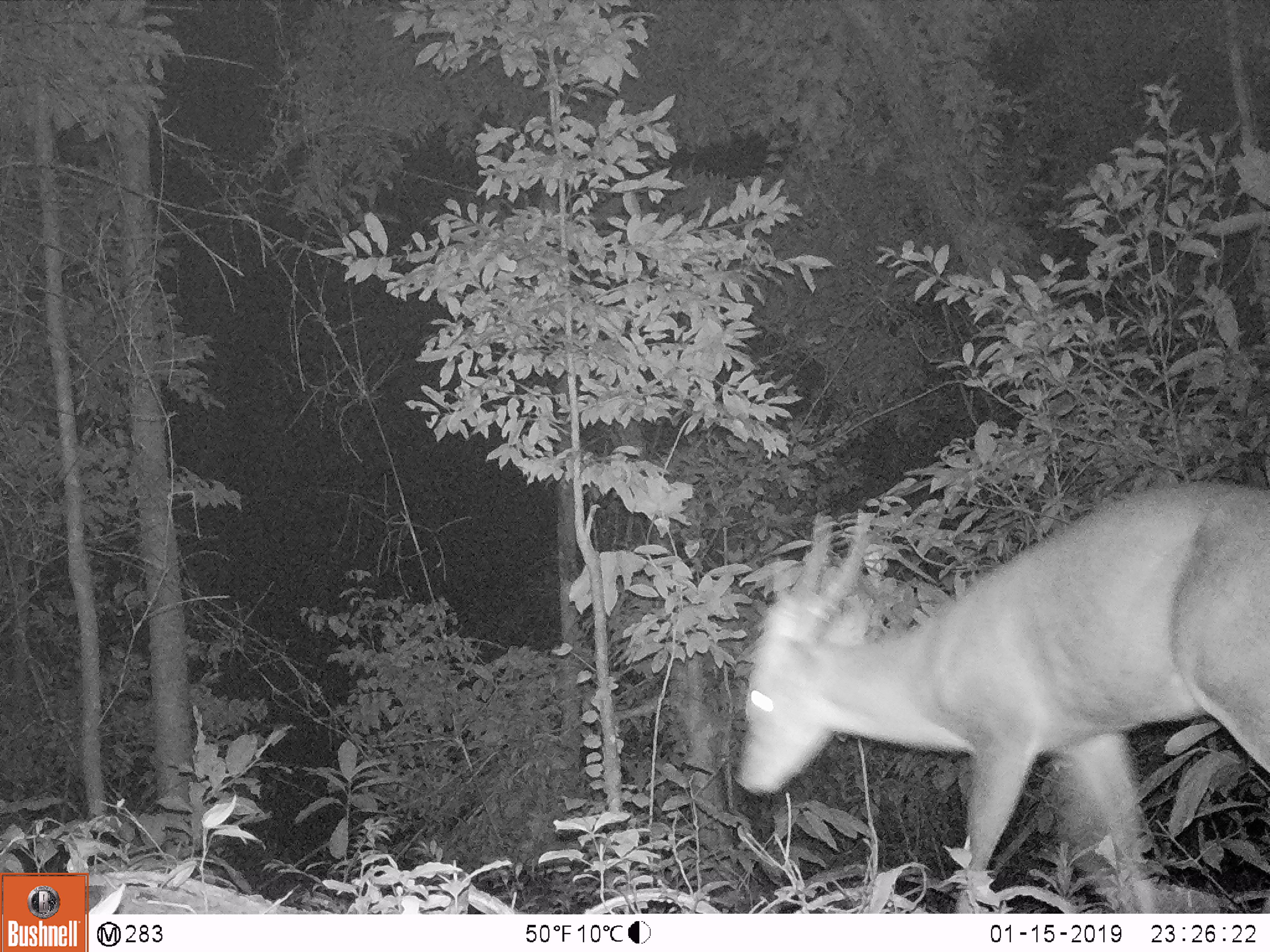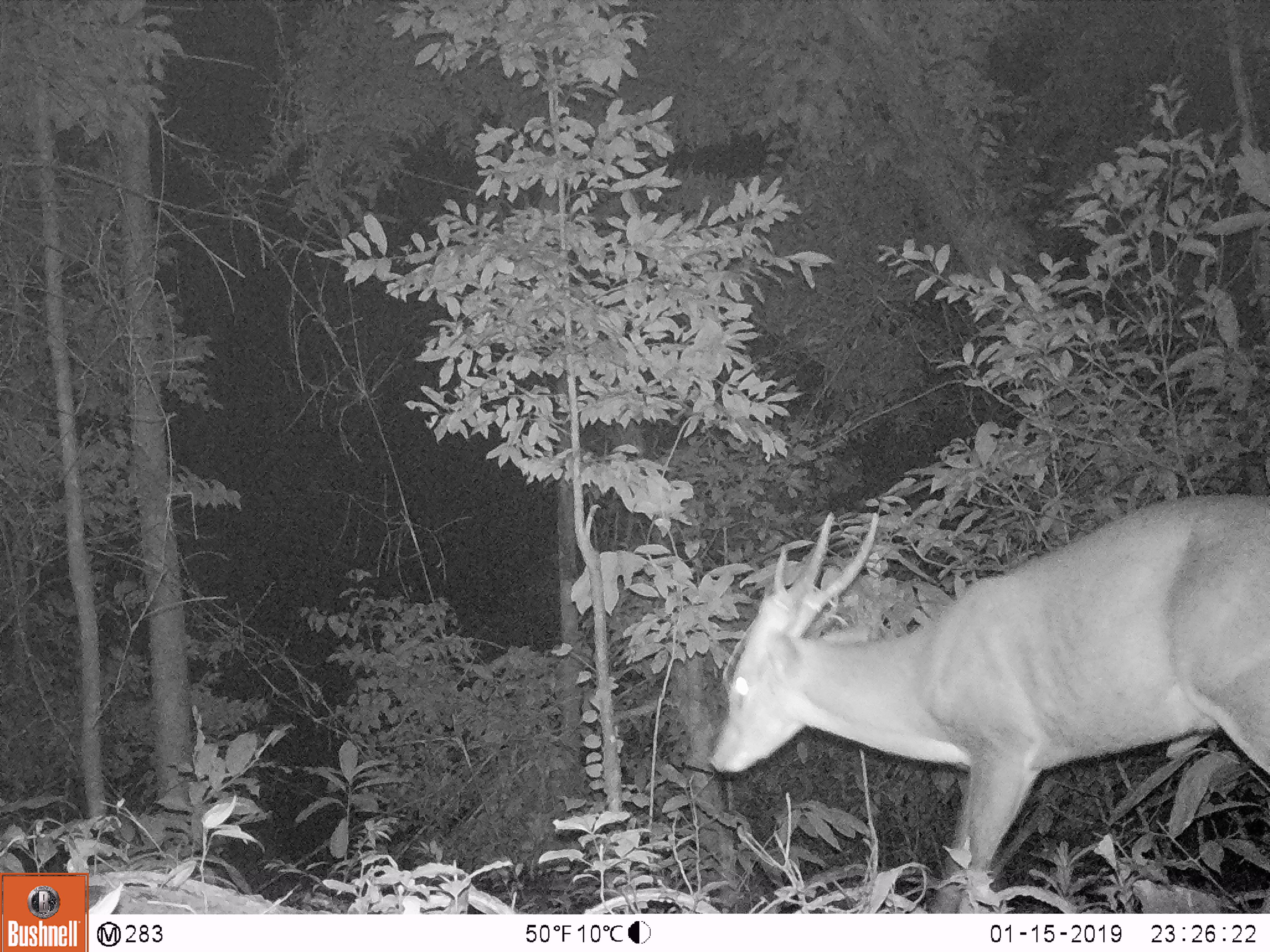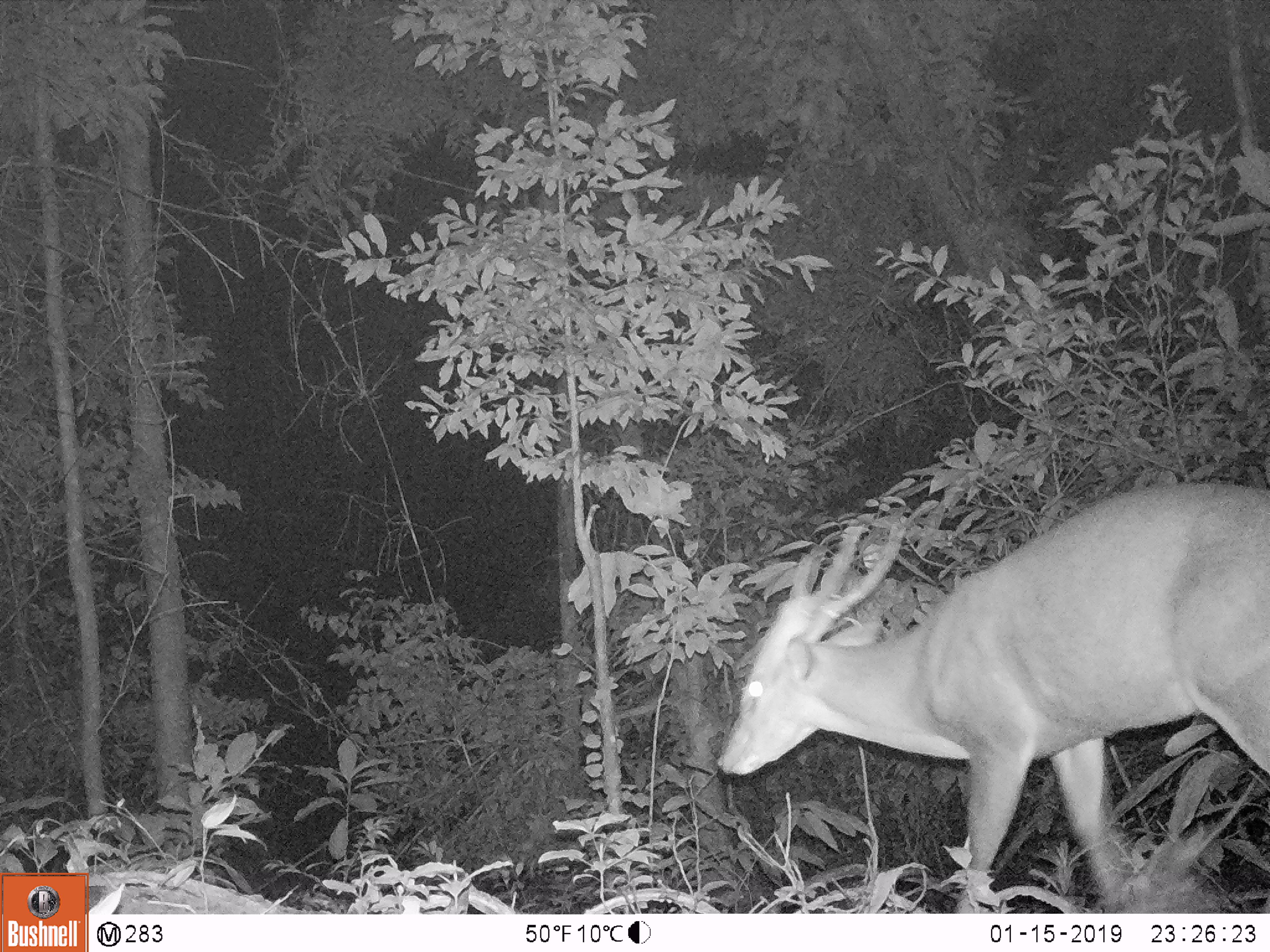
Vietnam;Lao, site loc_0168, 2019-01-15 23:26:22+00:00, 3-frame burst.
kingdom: Animalia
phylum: Chordata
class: Mammalia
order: Artiodactyla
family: Cervidae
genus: Muntiacus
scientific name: Muntiacus vuquangensis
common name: large-antlered muntjac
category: large antlered muntjac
Large antlered muntjac (large-antlered muntjac) (Muntiacus vuquangensis). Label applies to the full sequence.